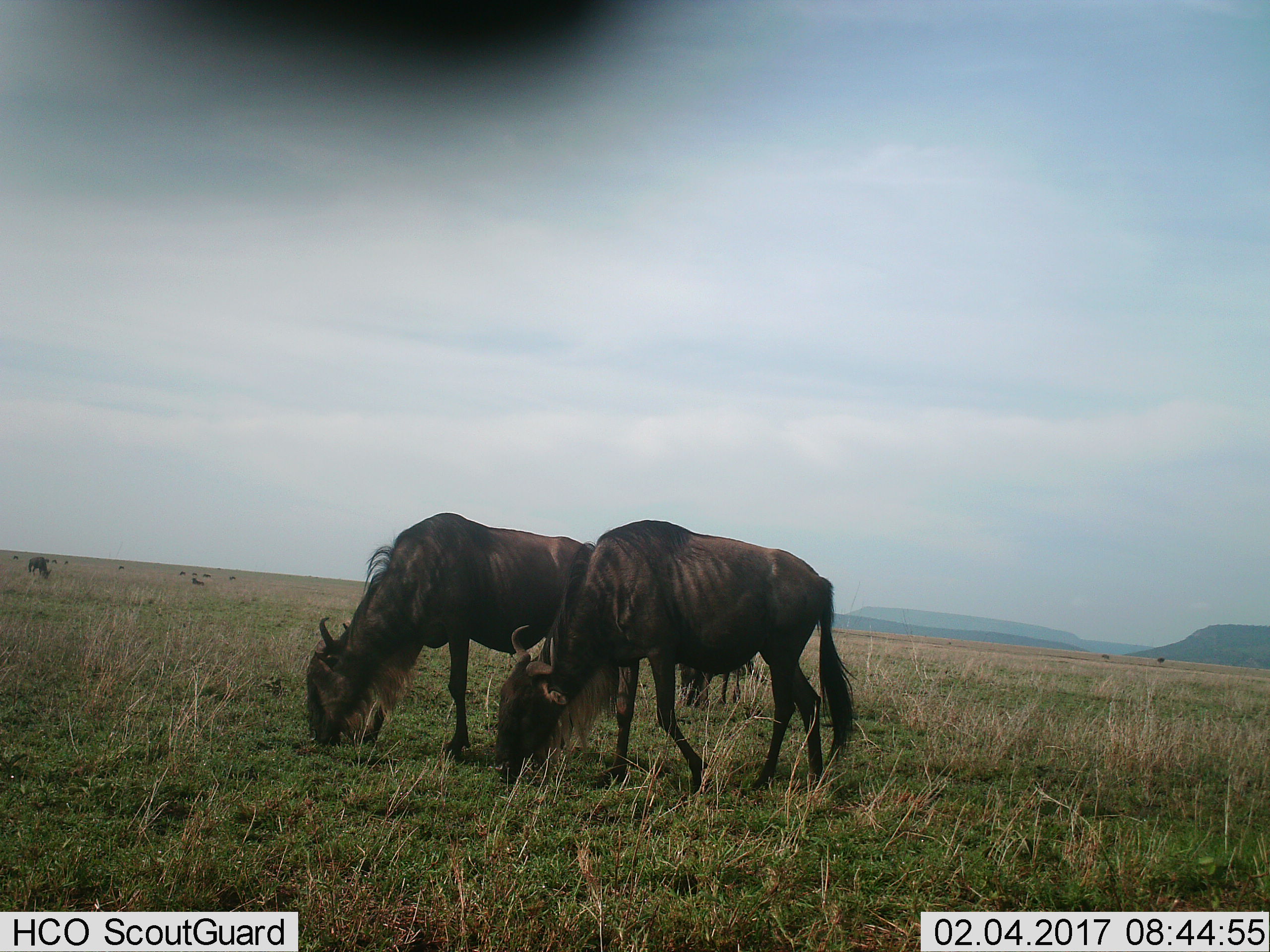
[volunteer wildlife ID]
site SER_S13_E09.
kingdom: Animalia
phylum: Chordata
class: Mammalia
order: Artiodactyla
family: Bovidae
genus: Connochaetes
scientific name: Connochaetes taurinus taurinus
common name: blue wildebeest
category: wildebeestblue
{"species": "wildebeestblue (blue wildebeest) (Connochaetes taurinus taurinus)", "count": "11-50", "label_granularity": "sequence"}